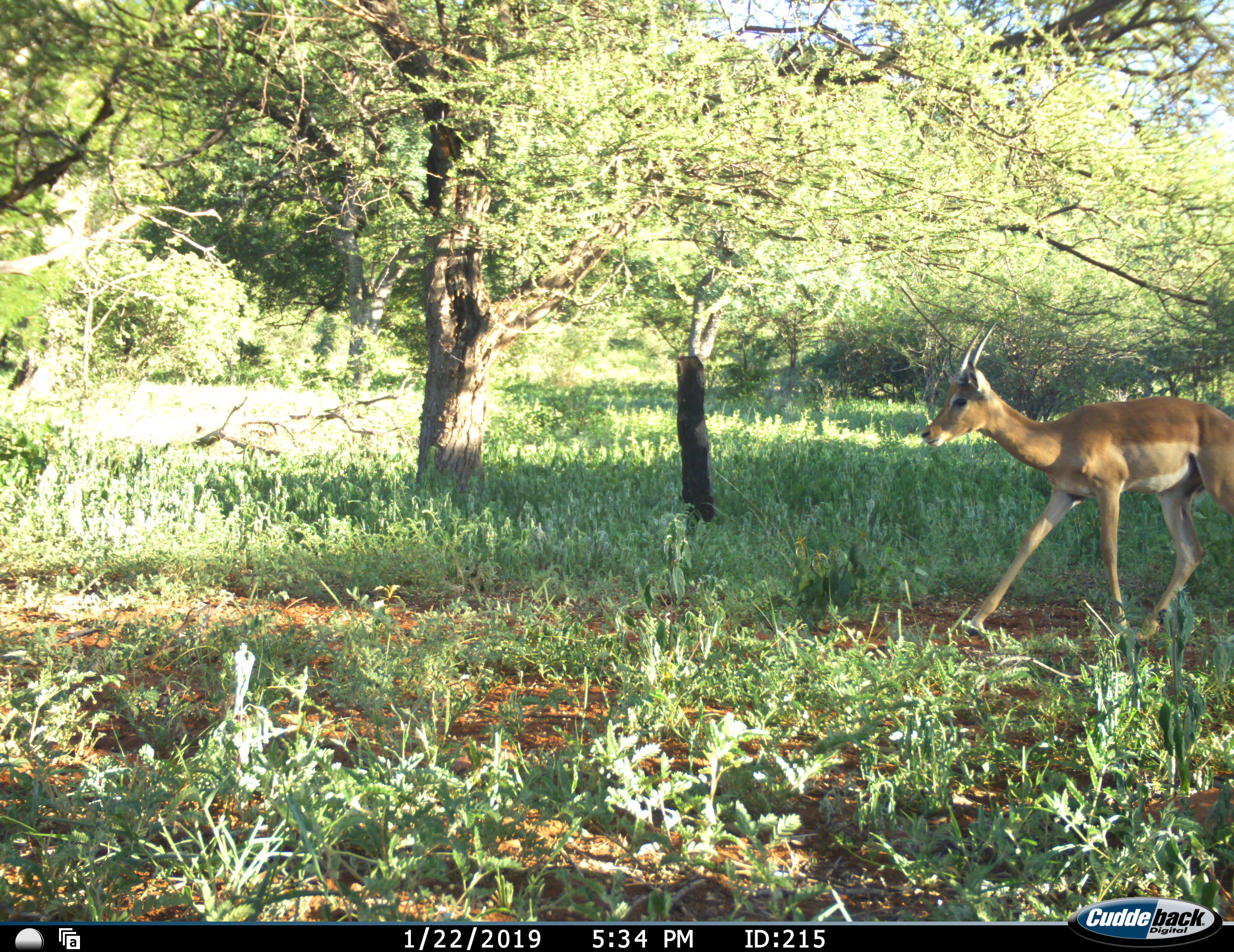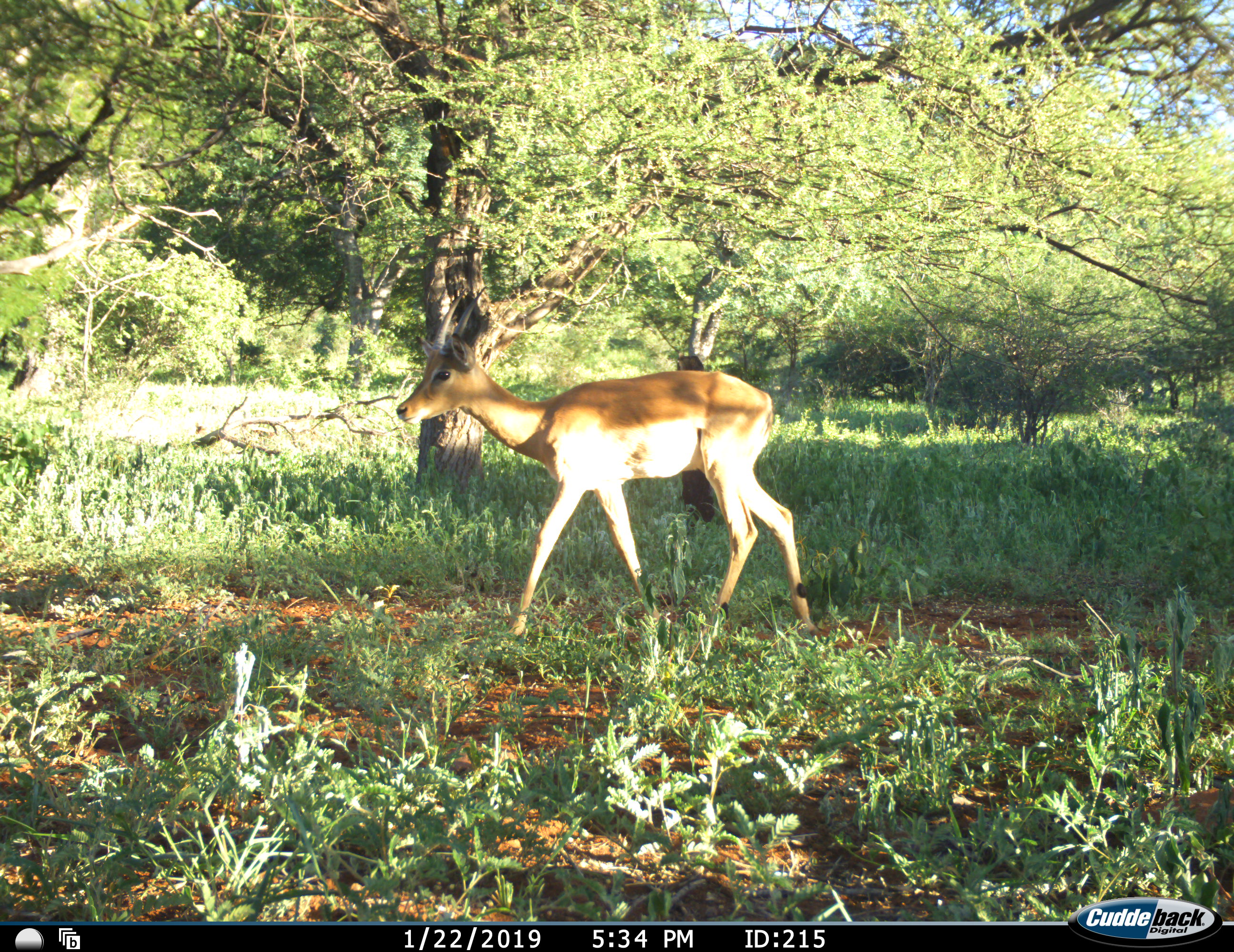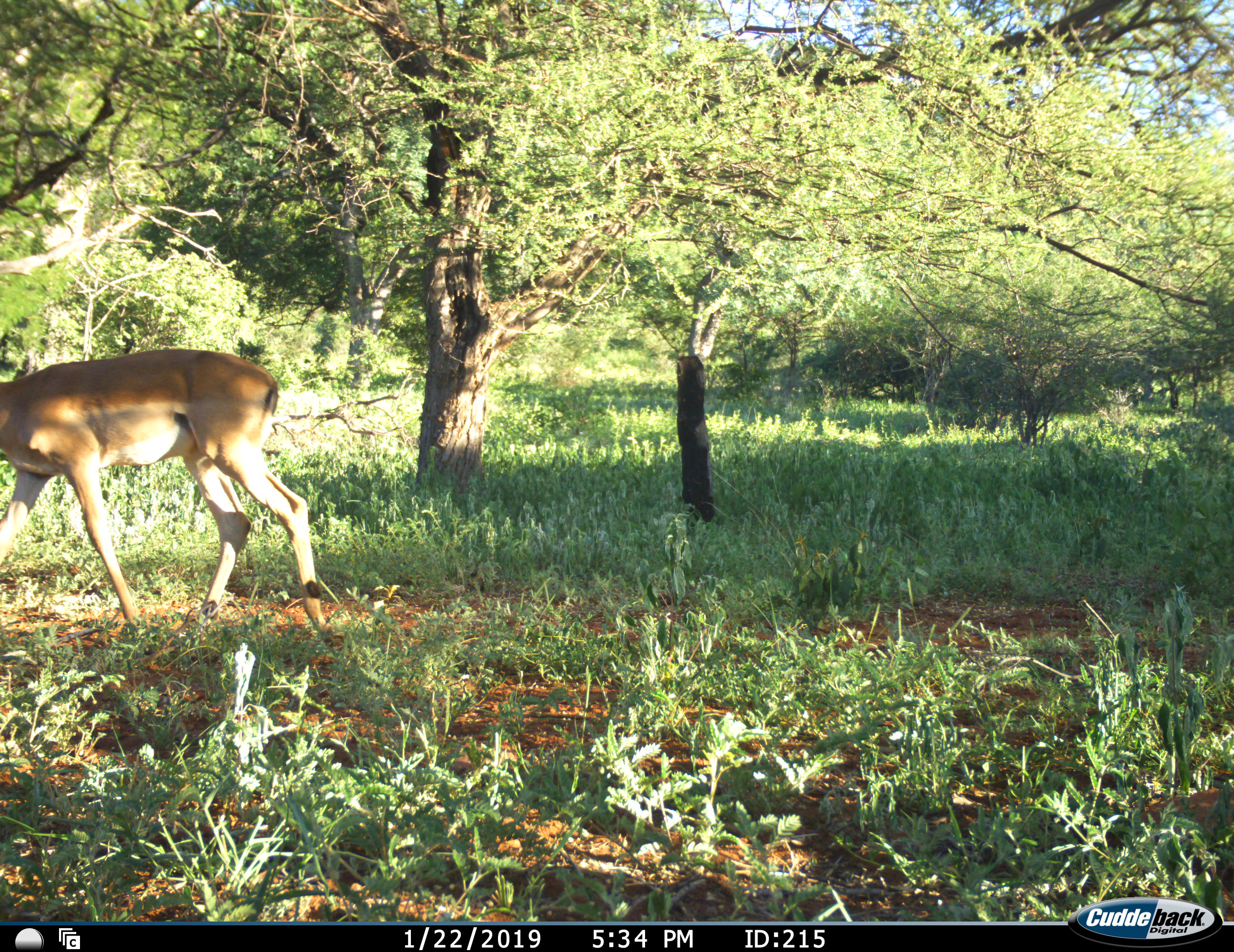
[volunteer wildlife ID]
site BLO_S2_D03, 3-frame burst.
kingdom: Animalia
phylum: Chordata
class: Mammalia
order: Artiodactyla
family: Bovidae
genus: Aepyceros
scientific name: Aepyceros melampus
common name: impala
Impala (Aepyceros melampus), count 1. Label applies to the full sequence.